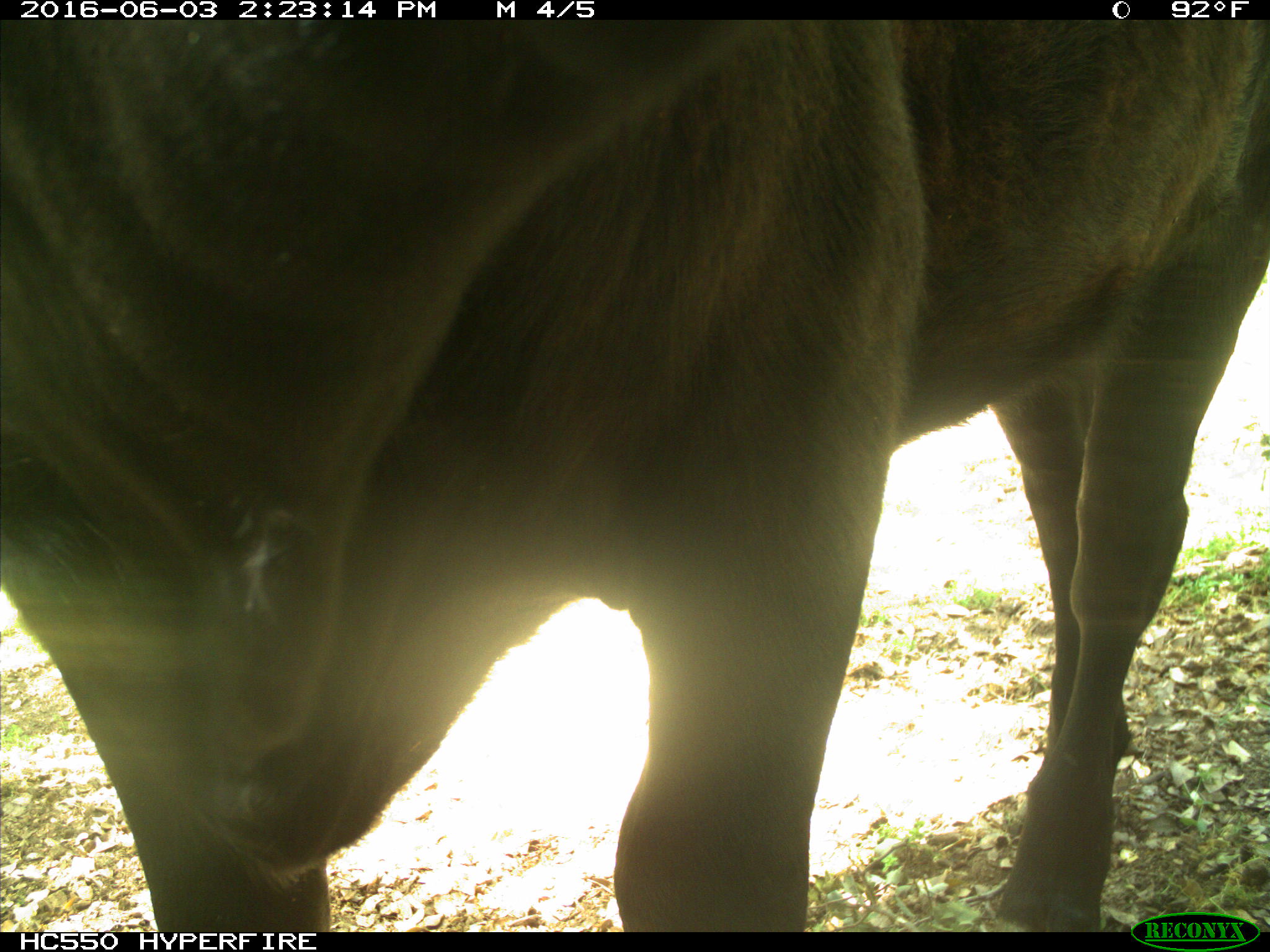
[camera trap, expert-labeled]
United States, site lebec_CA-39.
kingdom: Animalia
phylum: Chordata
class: Mammalia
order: Artiodactyla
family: Bovidae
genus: Bos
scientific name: Bos taurus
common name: domestic cow